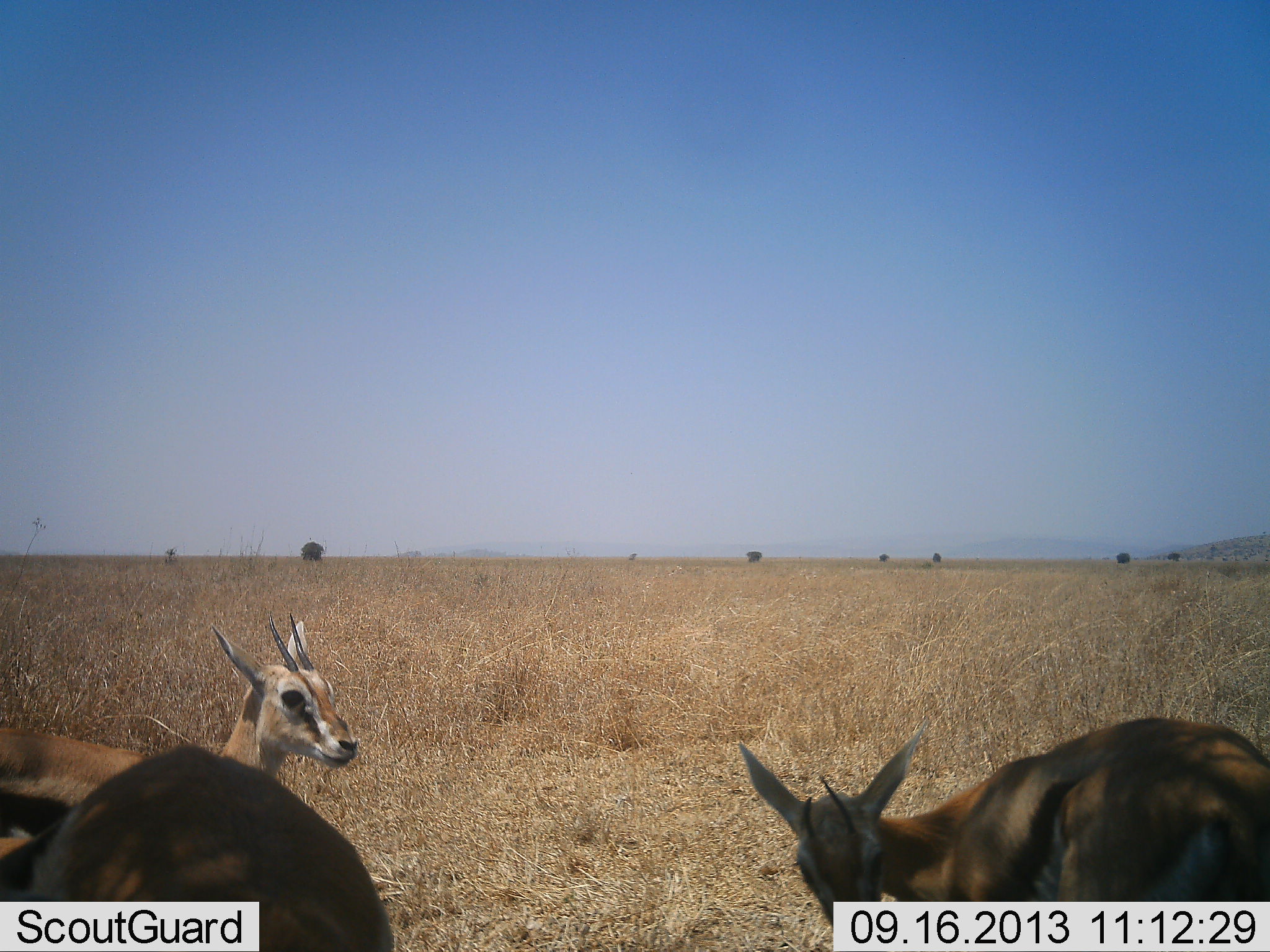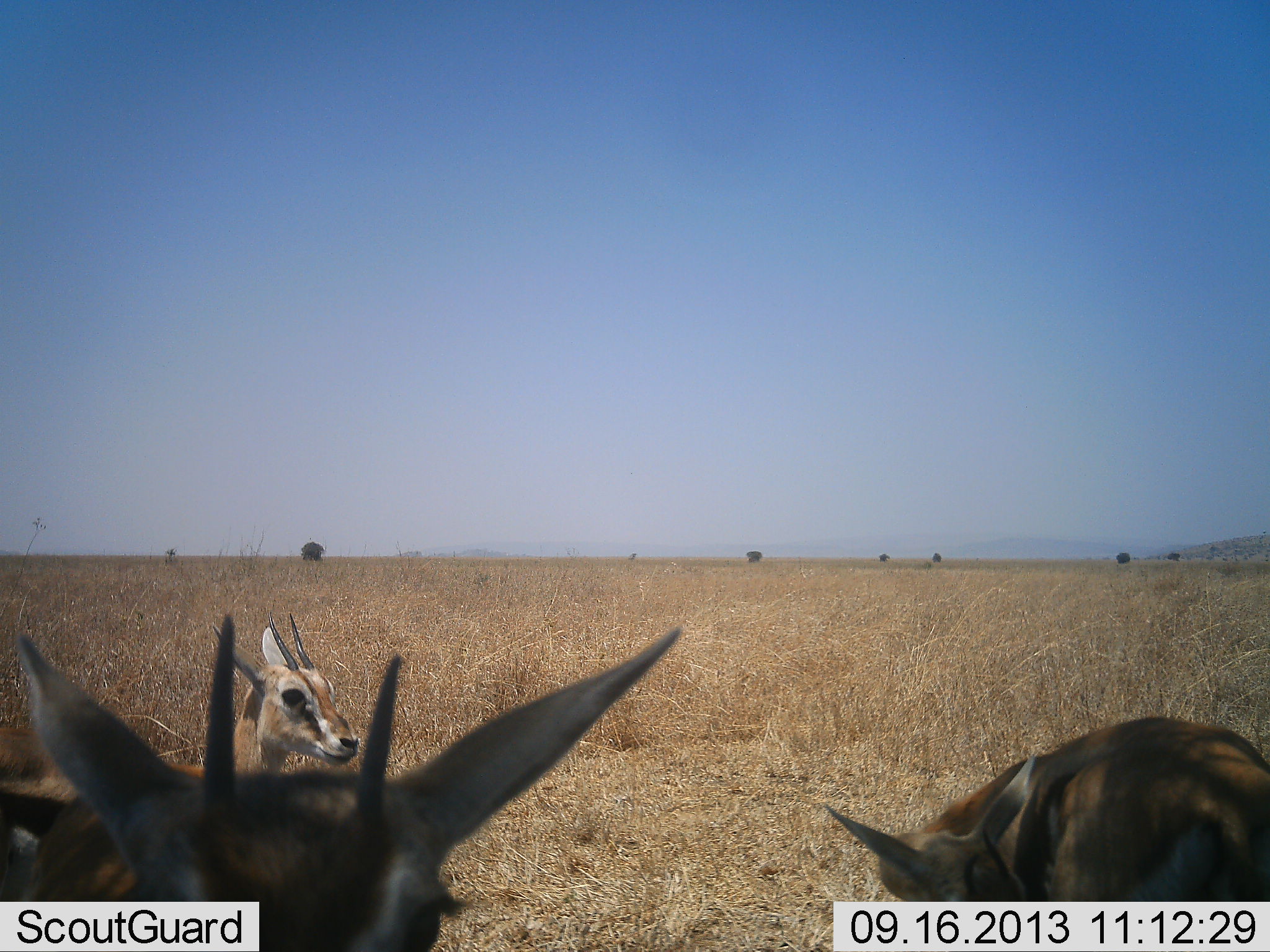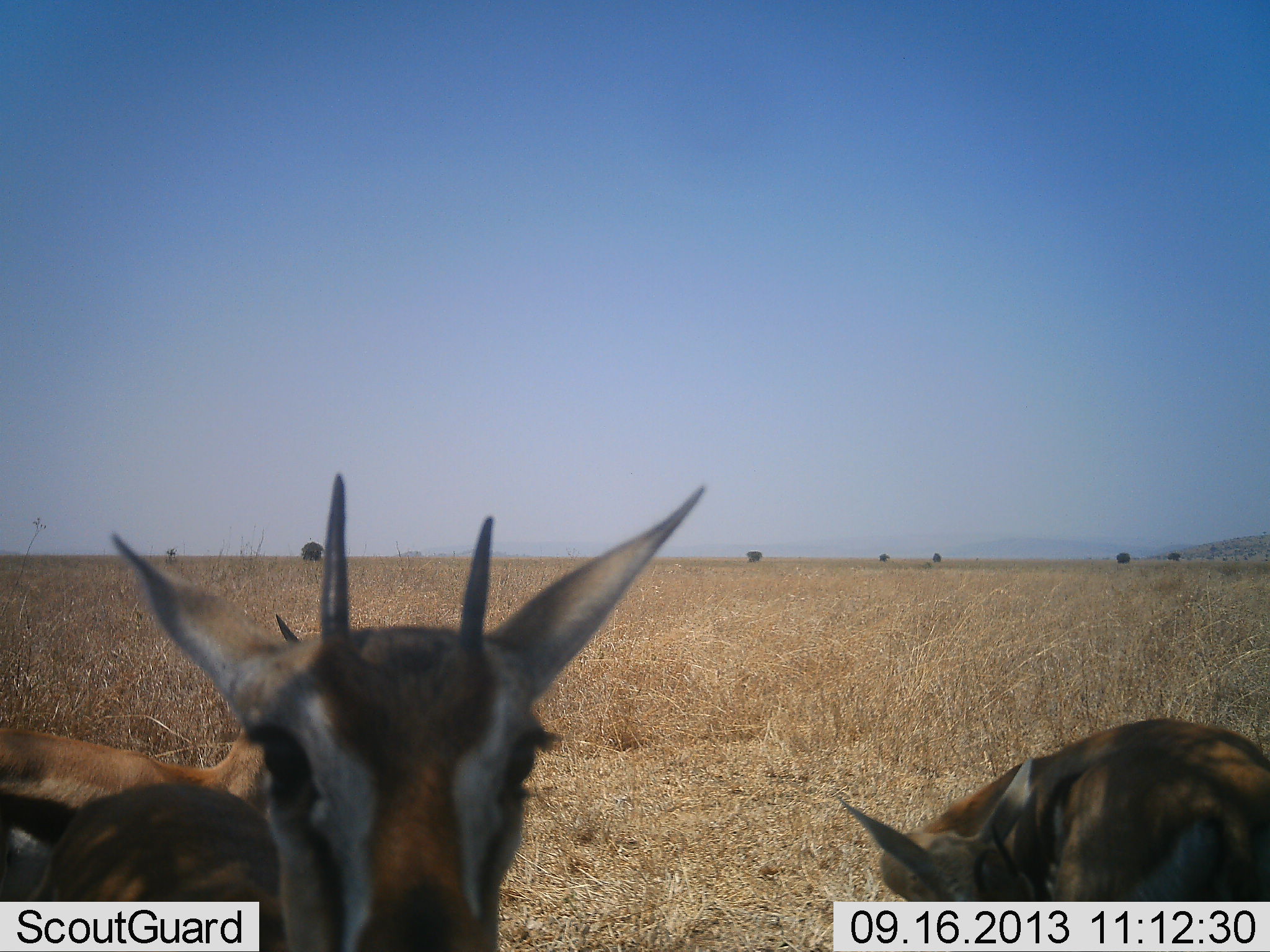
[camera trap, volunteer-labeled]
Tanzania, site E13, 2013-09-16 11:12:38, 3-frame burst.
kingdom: Animalia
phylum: Chordata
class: Mammalia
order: Artiodactyla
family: Bovidae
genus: Eudorcas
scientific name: Eudorcas thomsonii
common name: thomson's gazelle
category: gazellethomsons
Gazellethomsons (thomson's gazelle) (Eudorcas thomsonii), count 3. Behavior (volunteer vote fractions): standing 88%, resting 6%, moving 0%, interacting 6%. Young present (vote fraction): 0%. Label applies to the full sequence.